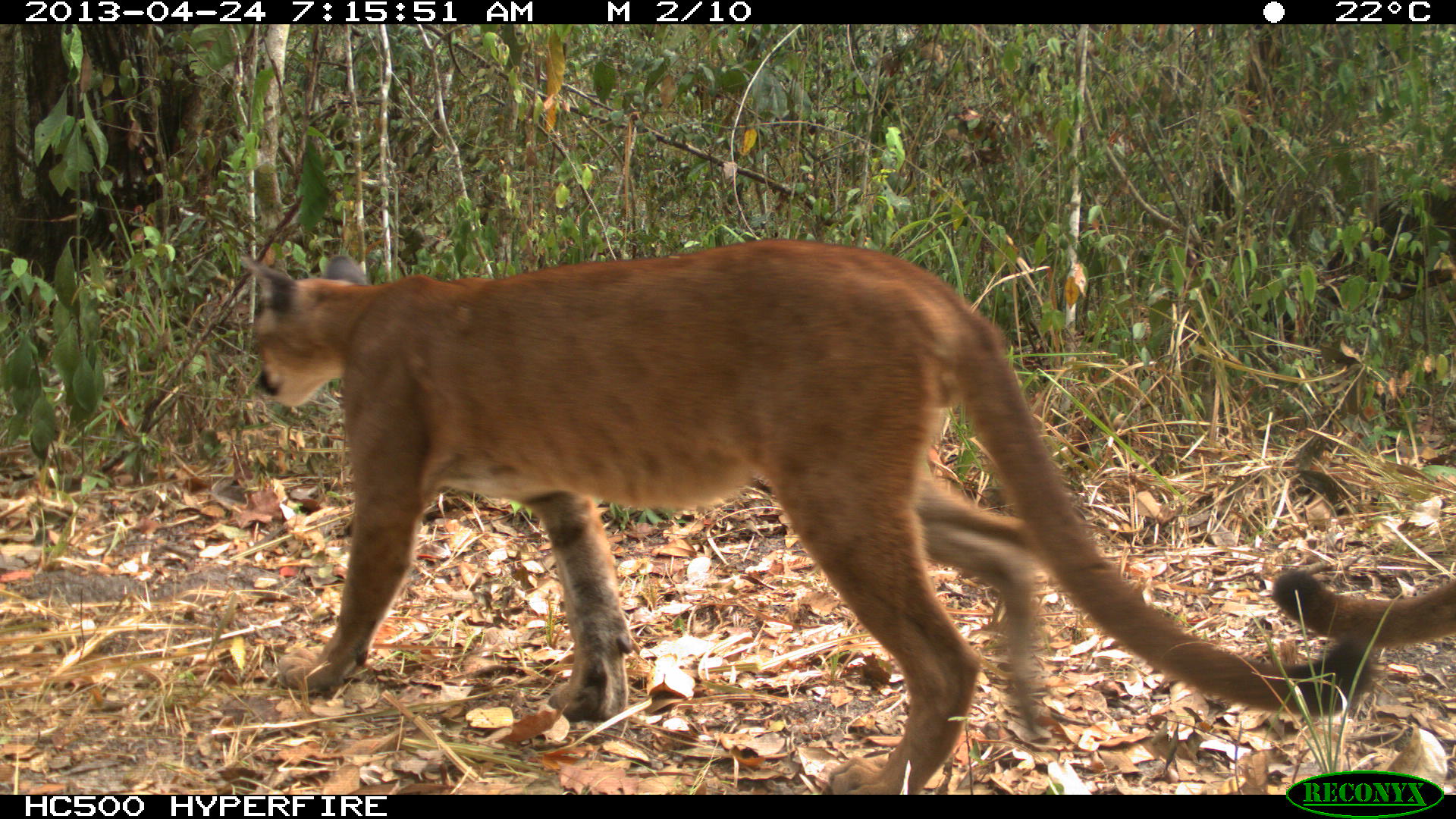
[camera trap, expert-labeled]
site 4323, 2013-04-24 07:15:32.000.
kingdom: Animalia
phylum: Chordata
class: Mammalia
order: Carnivora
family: Felidae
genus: Puma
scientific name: Puma concolor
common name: mountain lion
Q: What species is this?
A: Puma concolor (mountain lion).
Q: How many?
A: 2.